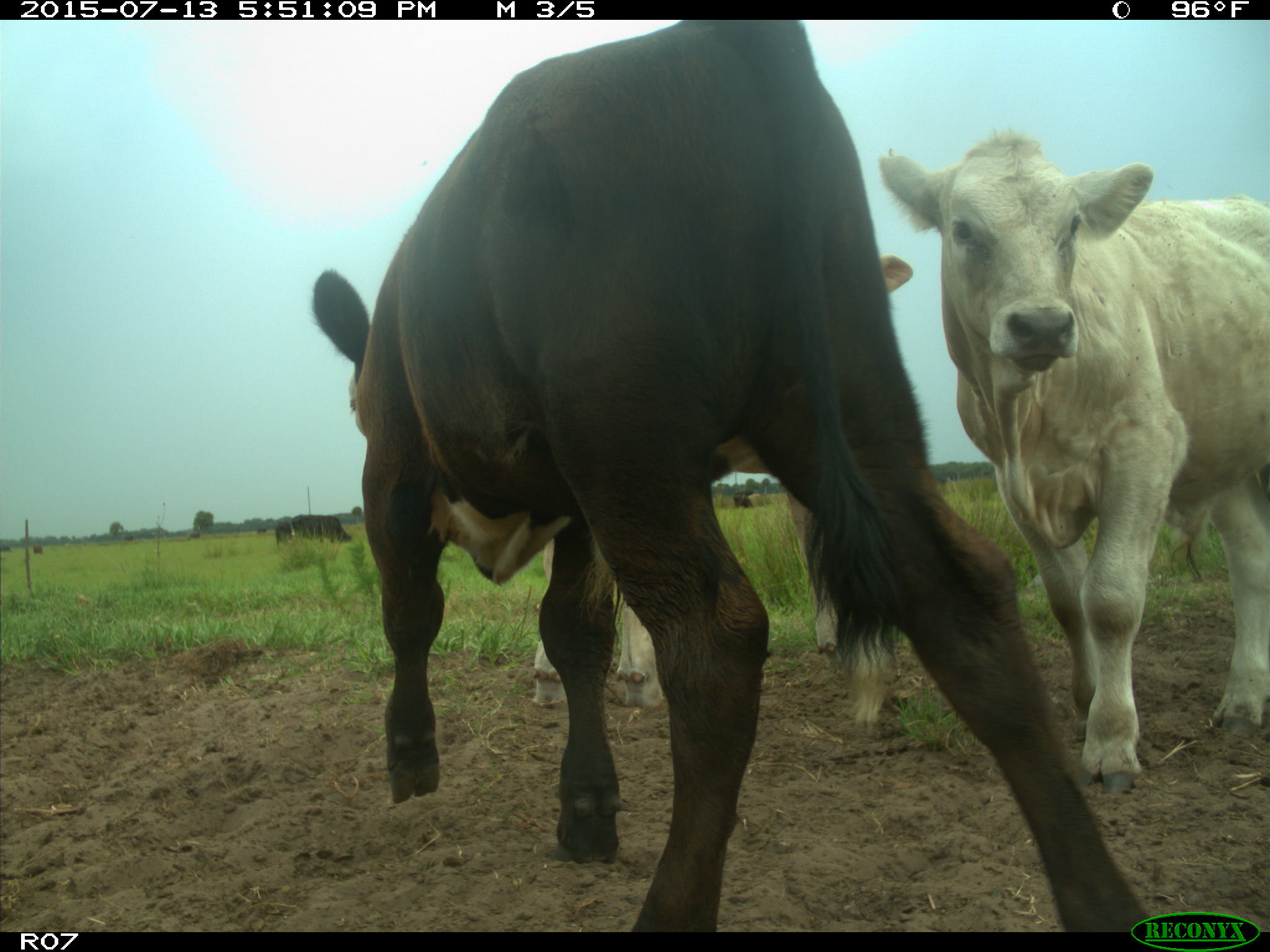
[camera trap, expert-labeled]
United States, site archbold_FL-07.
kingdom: Animalia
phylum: Chordata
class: Mammalia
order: Artiodactyla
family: Bovidae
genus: Bos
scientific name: Bos taurus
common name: domestic cow